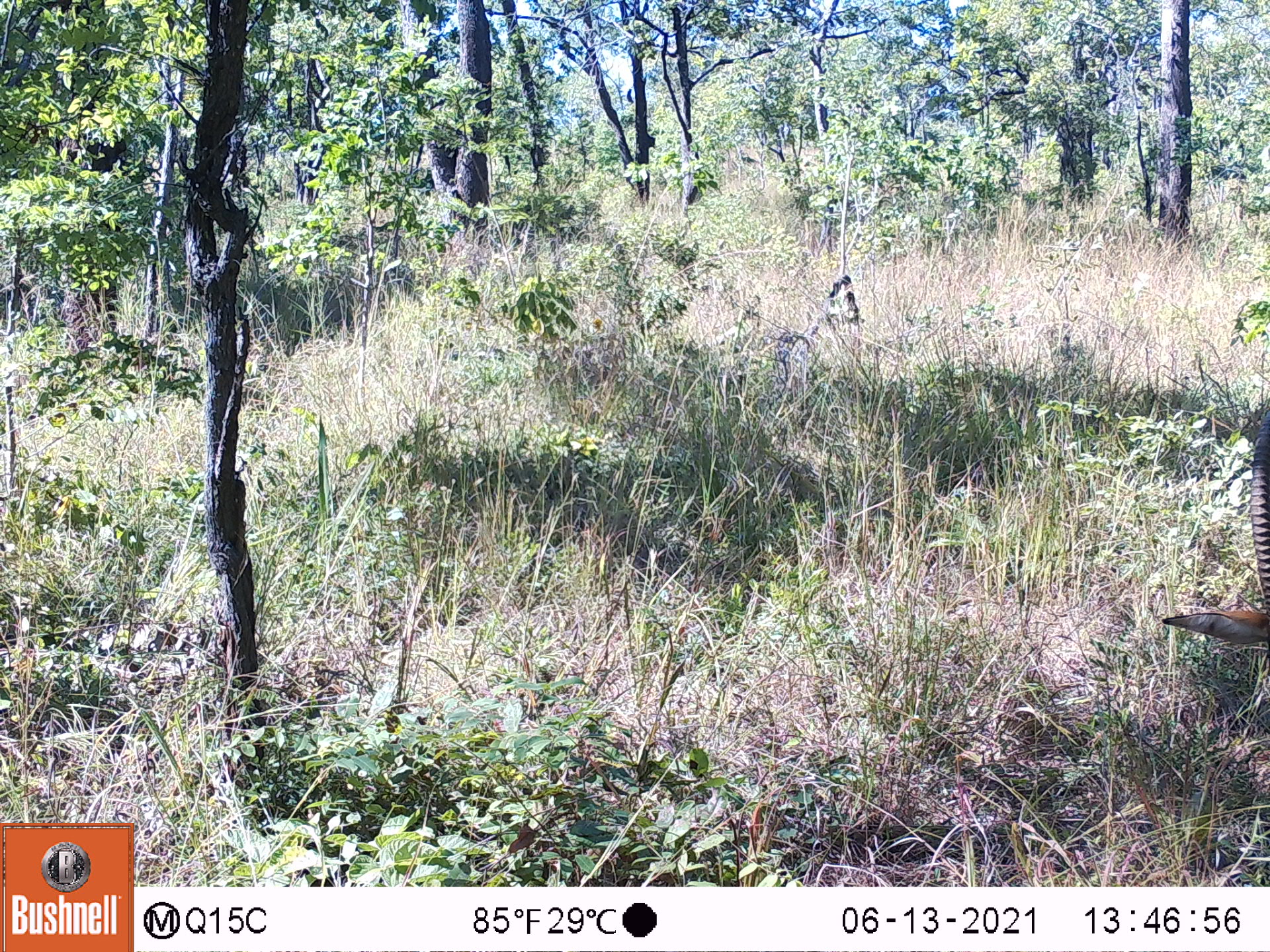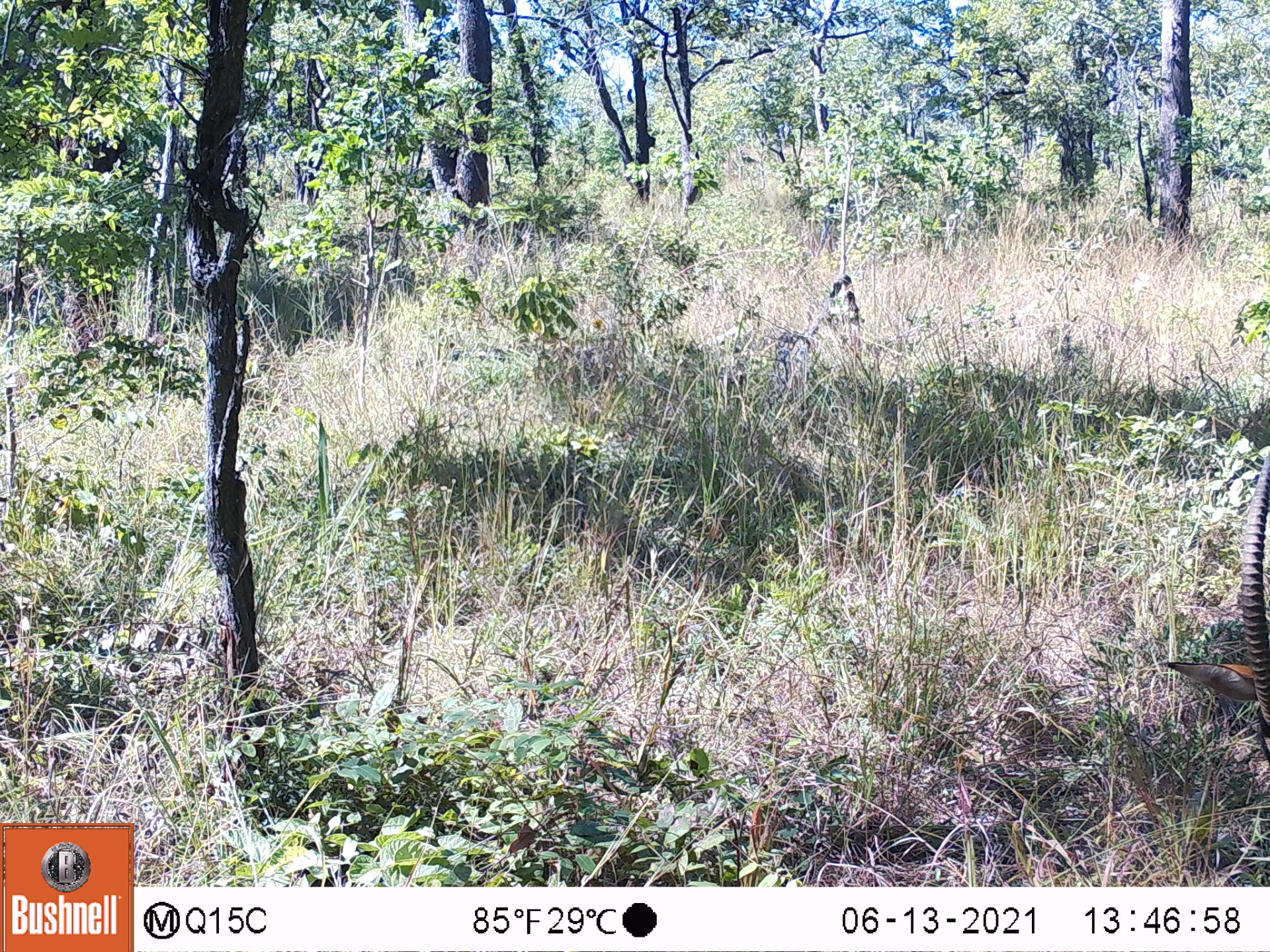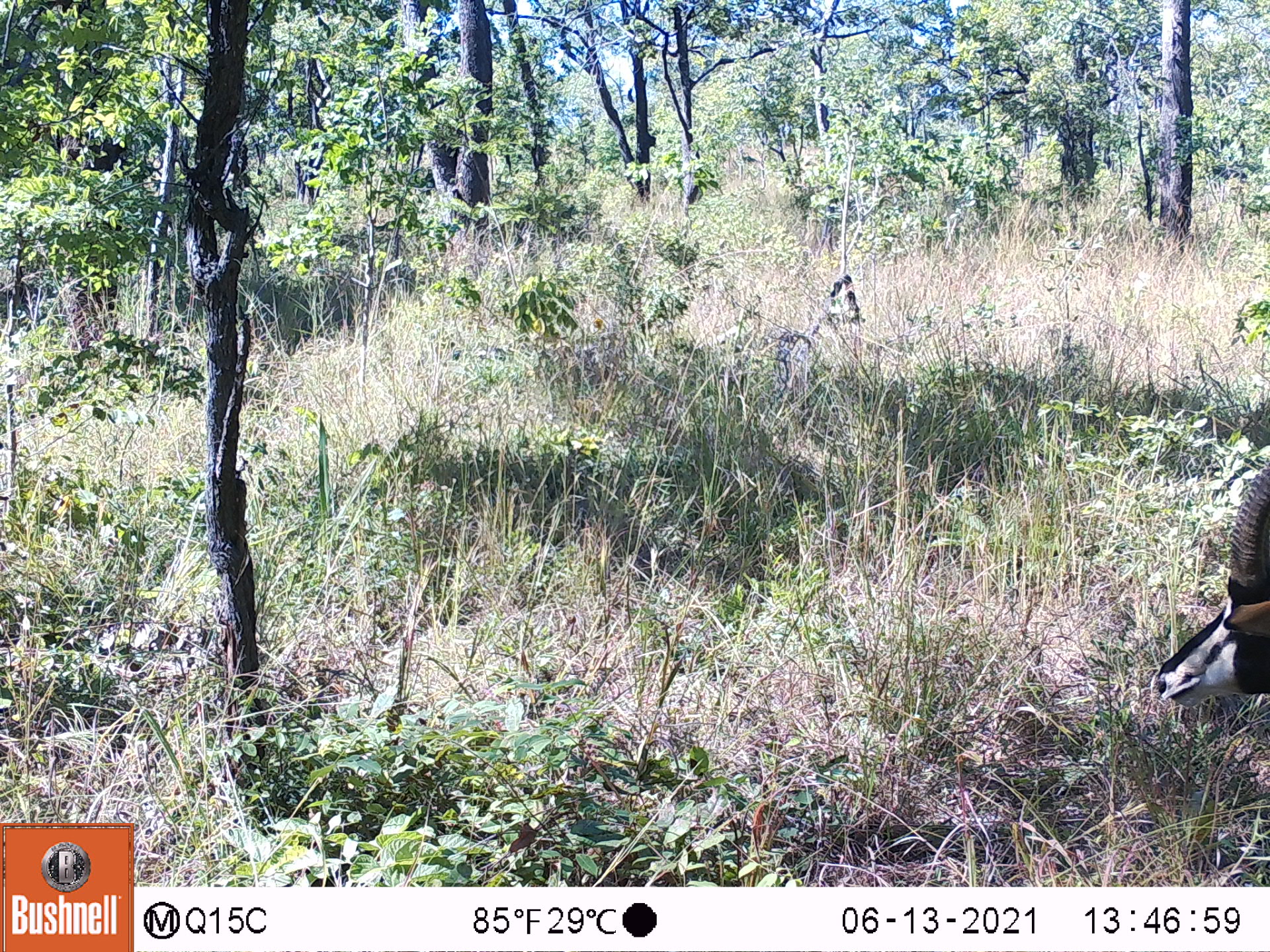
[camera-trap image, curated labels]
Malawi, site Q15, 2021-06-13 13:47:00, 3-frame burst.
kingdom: Animalia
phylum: Chordata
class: Mammalia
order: Artiodactyla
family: Bovidae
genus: Hippotragus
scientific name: Hippotragus niger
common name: sable antelope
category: sable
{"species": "sable (sable antelope) (Hippotragus niger)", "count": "1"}